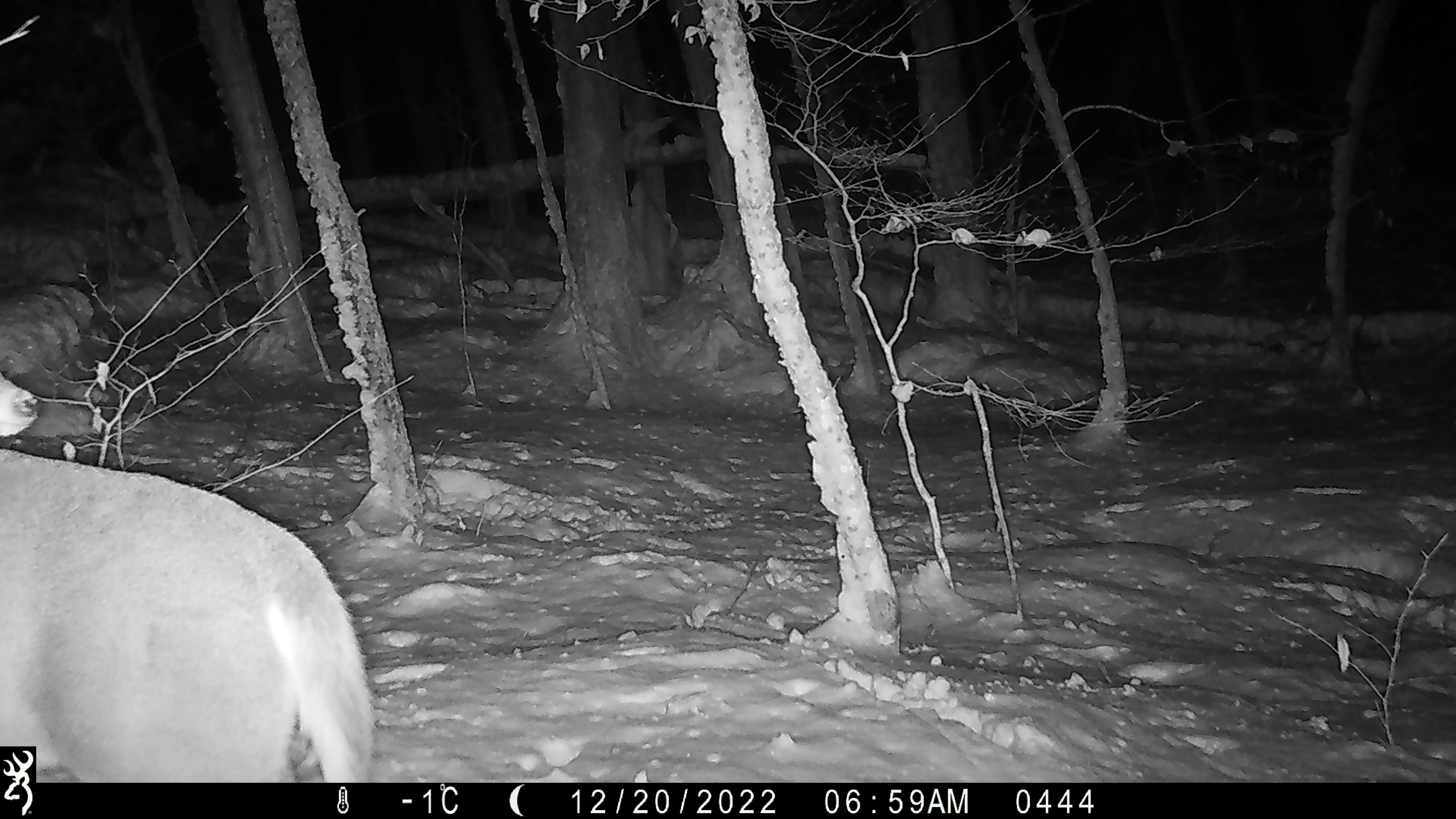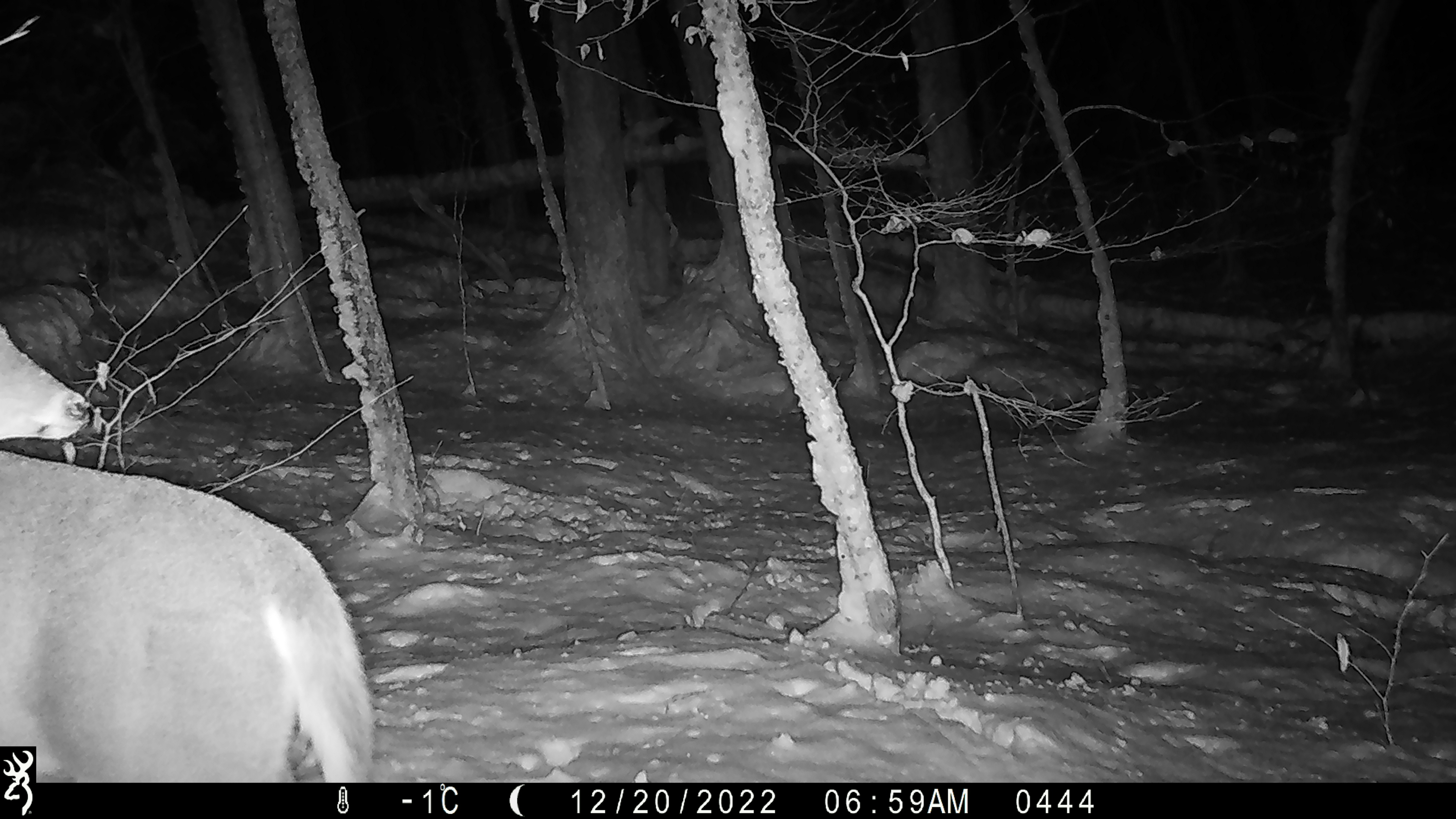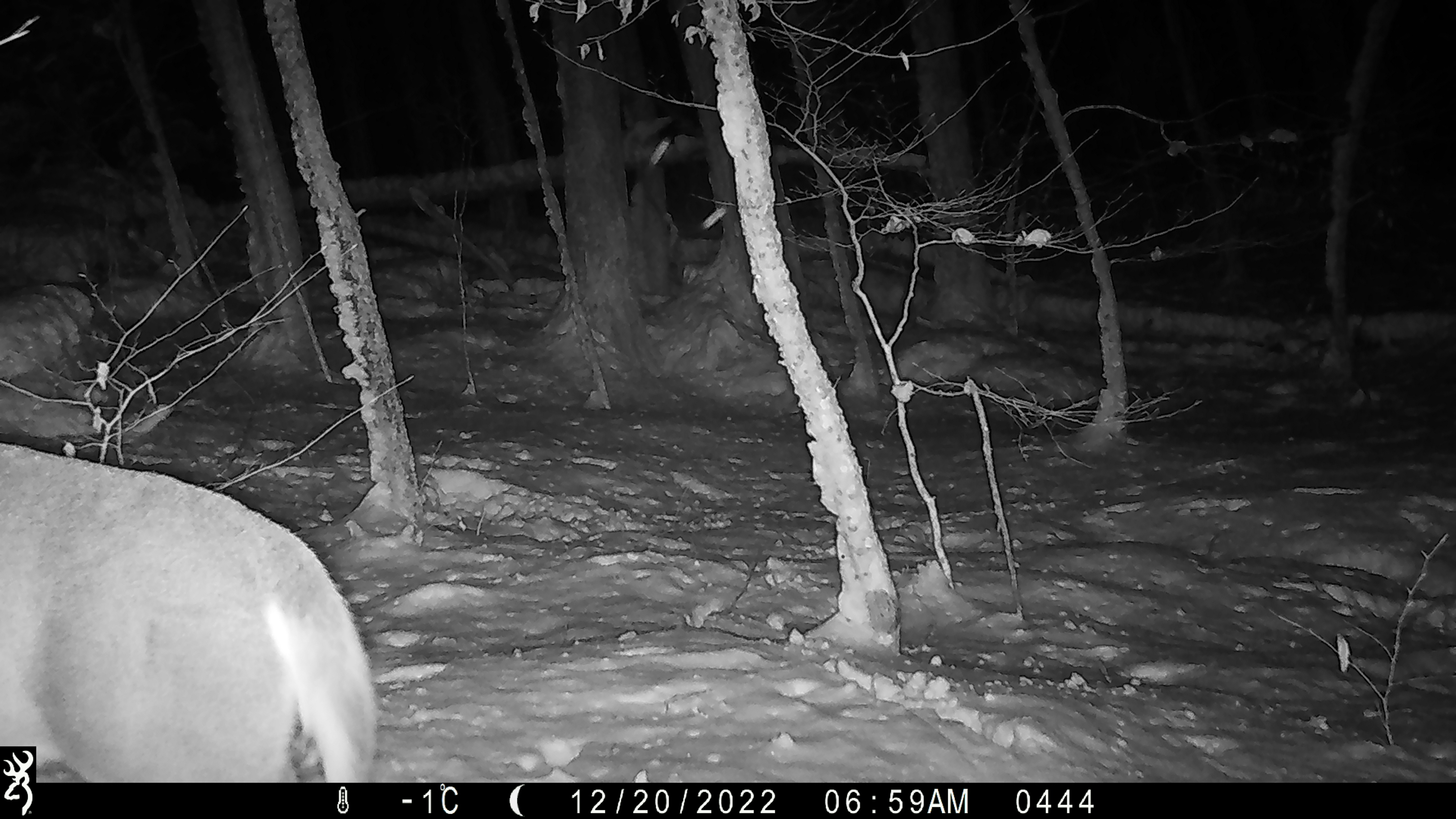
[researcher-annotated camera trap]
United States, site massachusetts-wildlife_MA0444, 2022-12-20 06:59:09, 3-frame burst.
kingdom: Animalia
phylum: Chordata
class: Mammalia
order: Artiodactyla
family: Cervidae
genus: Odocoileus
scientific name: Odocoileus virginianus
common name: white-tailed deer